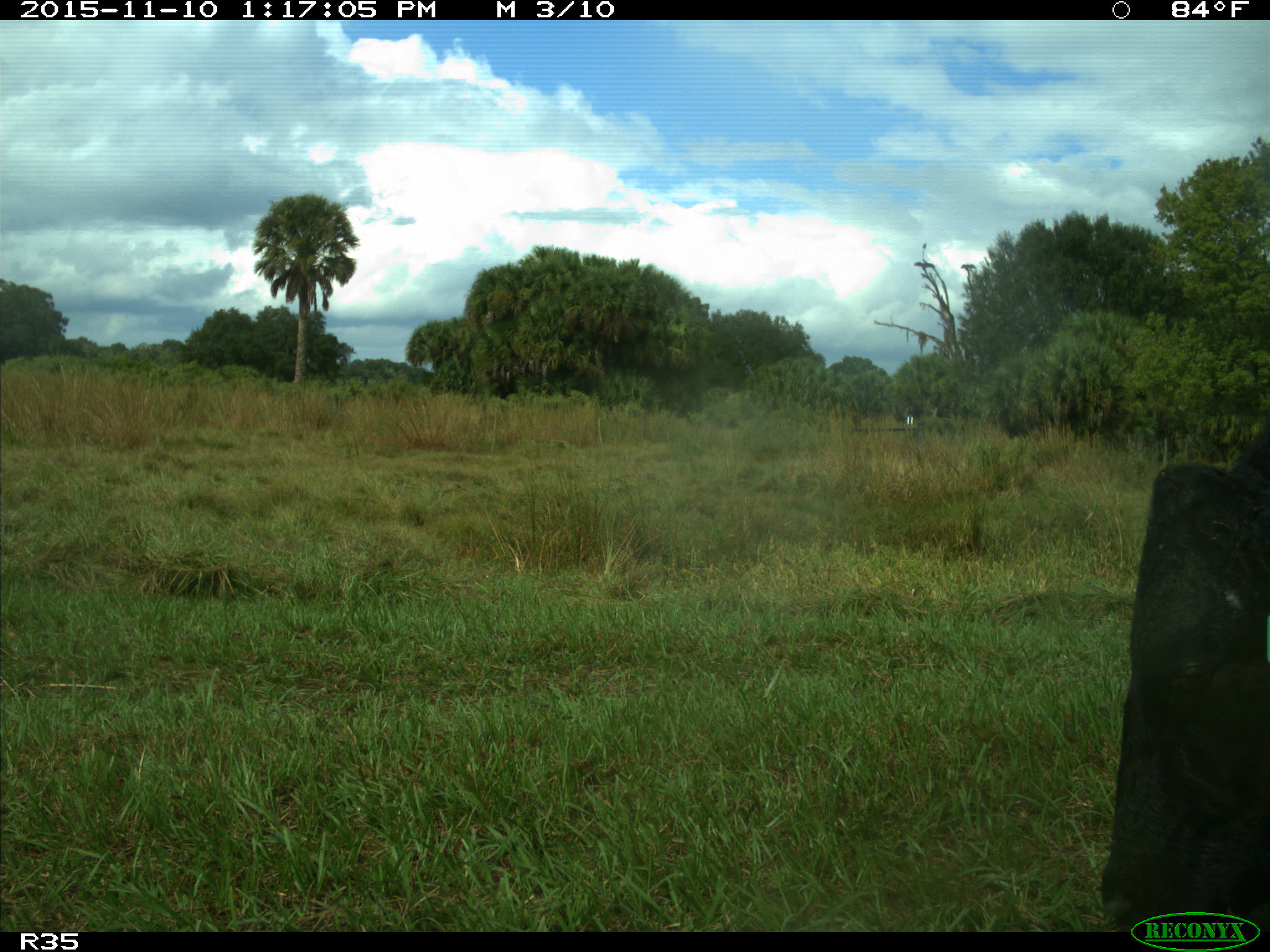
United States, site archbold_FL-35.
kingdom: Animalia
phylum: Chordata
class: Mammalia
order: Artiodactyla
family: Bovidae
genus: Bos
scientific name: Bos taurus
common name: domestic cow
Bos taurus (domestic cow).